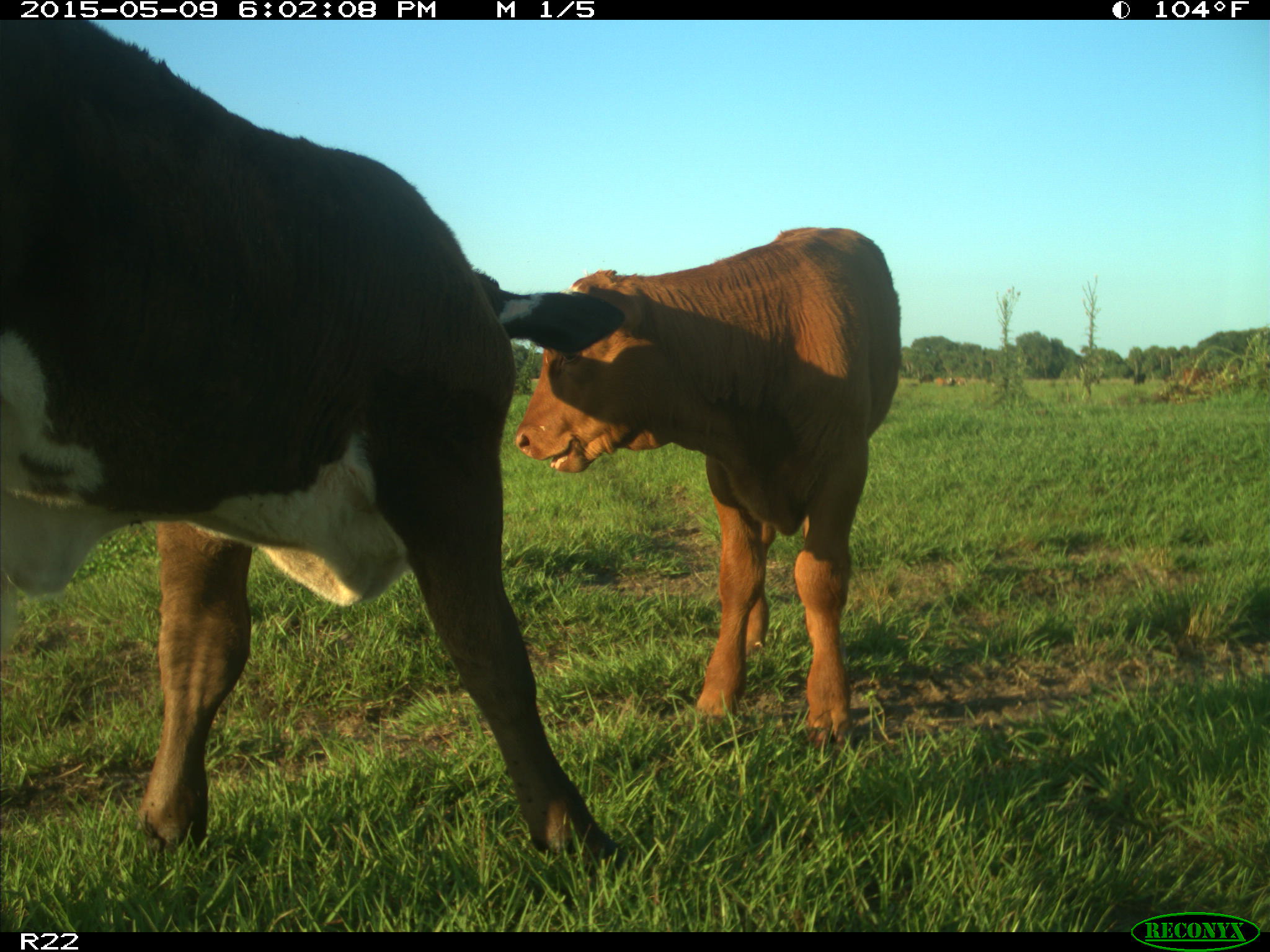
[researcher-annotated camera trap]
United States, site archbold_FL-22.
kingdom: Animalia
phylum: Chordata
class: Mammalia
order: Artiodactyla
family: Bovidae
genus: Bos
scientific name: Bos taurus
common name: domestic cow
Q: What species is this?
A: Bos taurus (domestic cow).